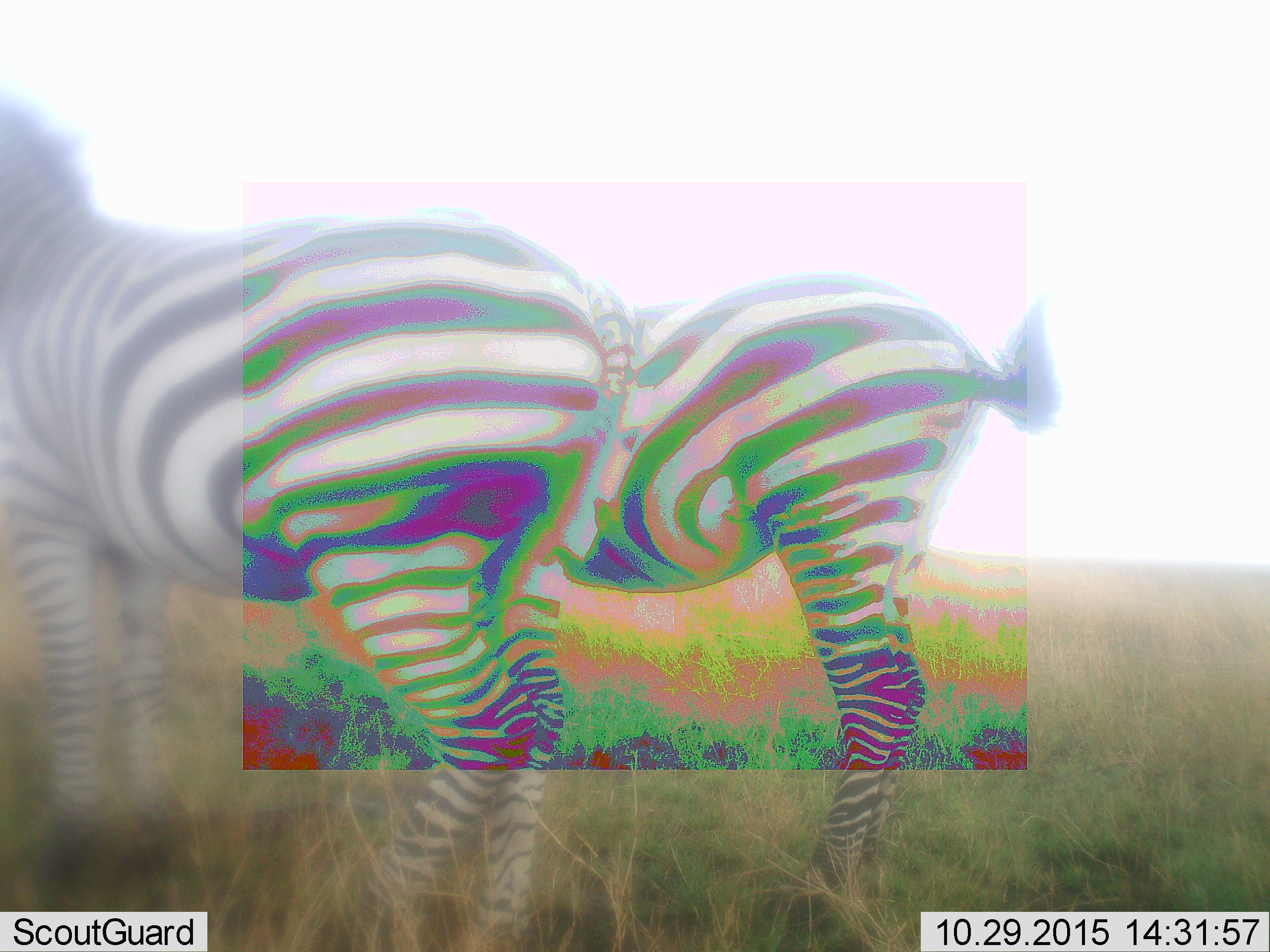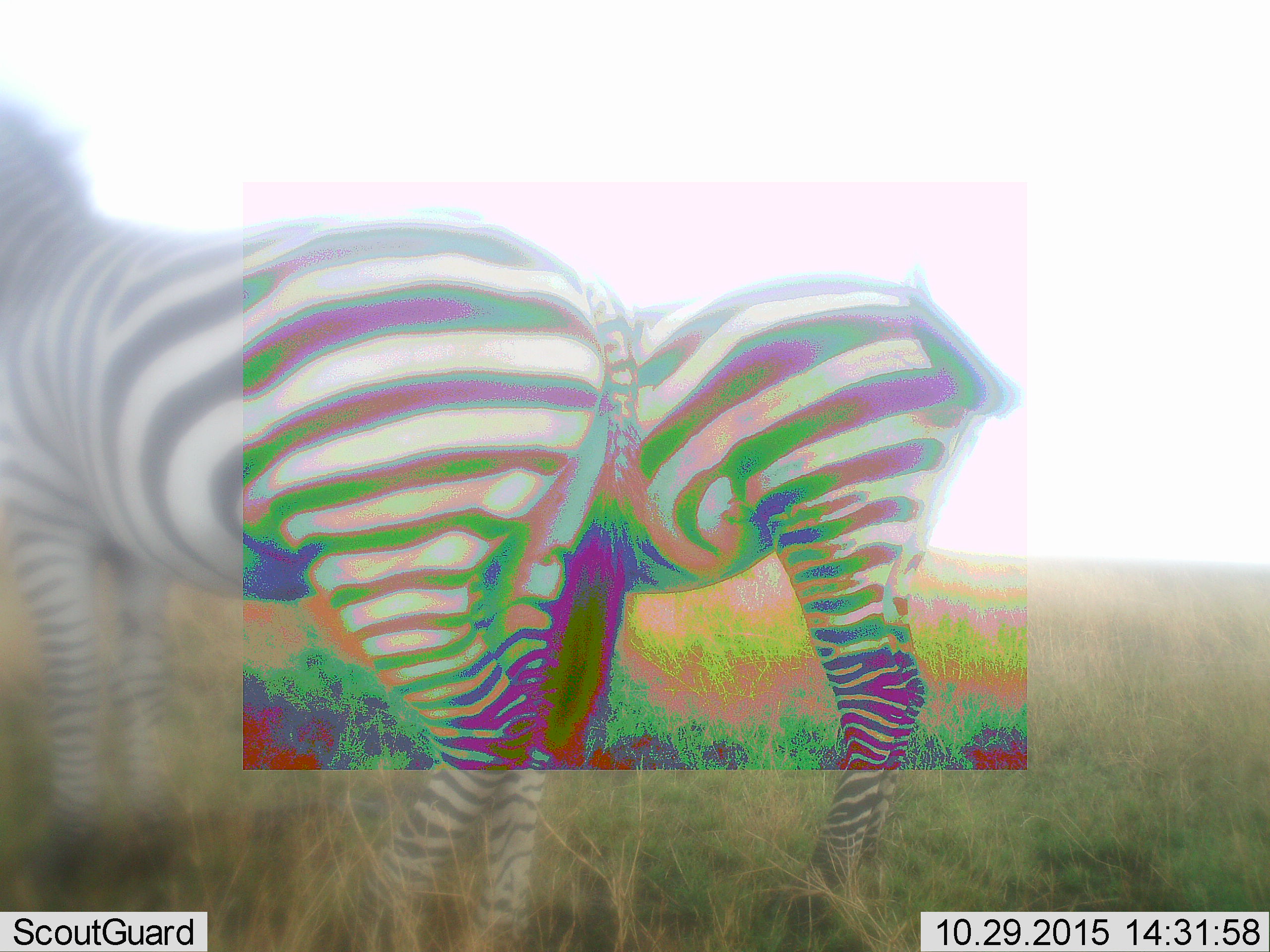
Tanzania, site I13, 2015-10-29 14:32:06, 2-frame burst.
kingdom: Animalia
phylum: Chordata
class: Mammalia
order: Perissodactyla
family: Equidae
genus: Equus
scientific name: Equus quagga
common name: plains zebra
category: zebra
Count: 2.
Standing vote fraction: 100%.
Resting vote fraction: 0%.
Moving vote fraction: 0%.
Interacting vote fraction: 11%.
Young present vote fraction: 0%.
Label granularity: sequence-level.